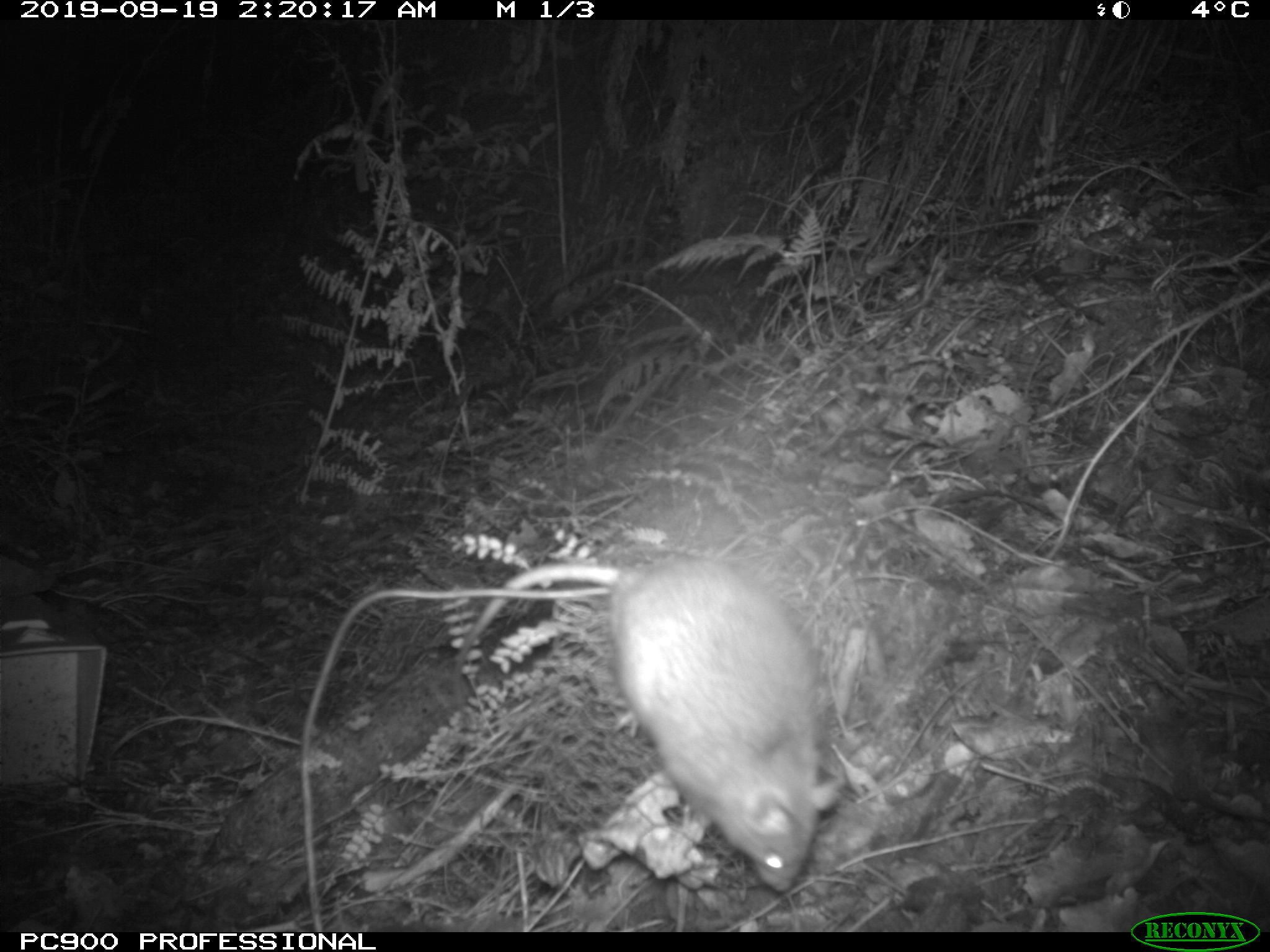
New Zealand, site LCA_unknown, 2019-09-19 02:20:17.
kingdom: Animalia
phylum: Chordata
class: Mammalia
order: Rodentia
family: Muridae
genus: Rattus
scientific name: Rattus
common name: rat